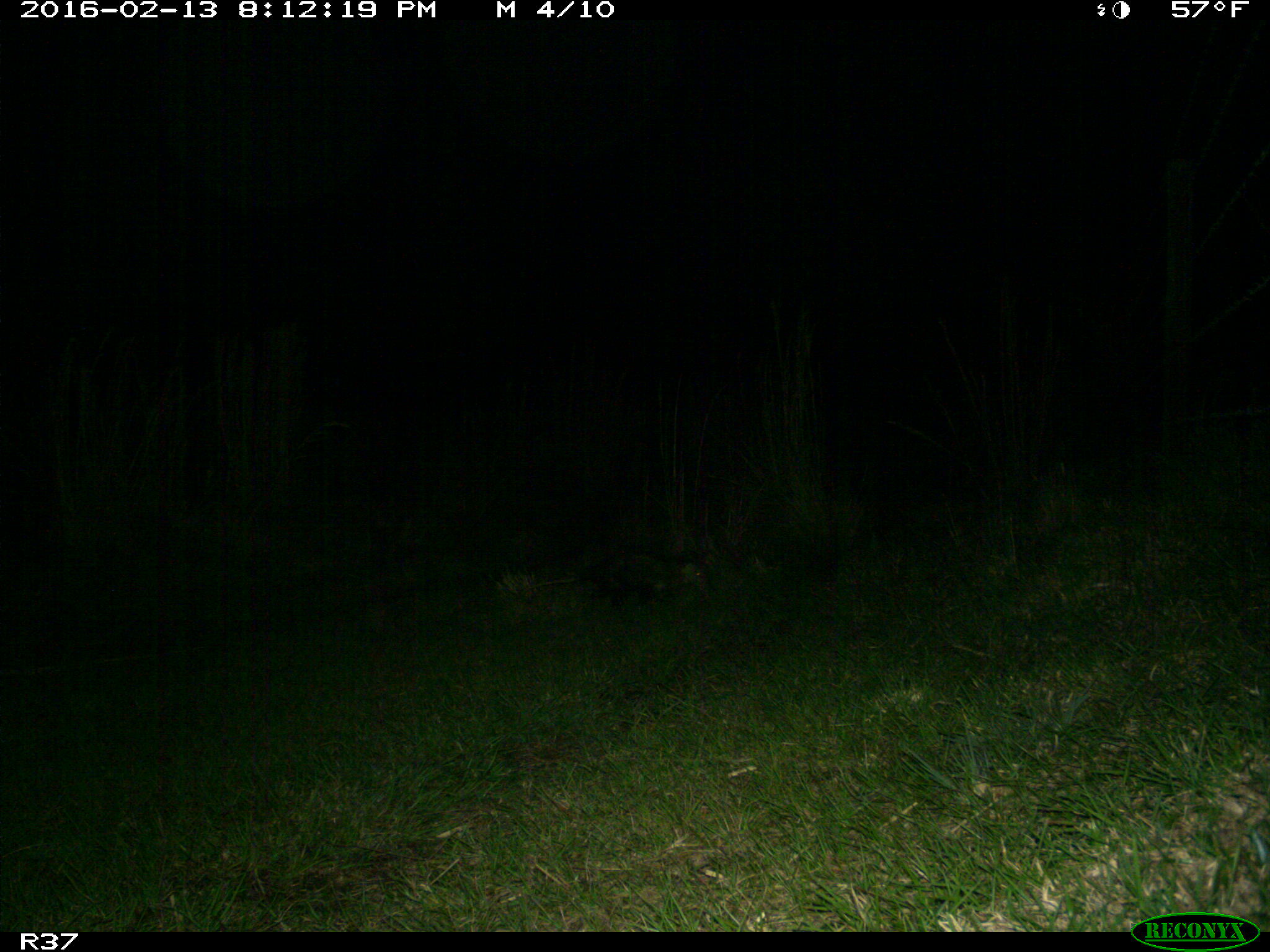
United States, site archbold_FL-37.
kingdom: Animalia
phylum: Chordata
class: Mammalia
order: Didelphimorphia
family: Didelphidae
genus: Didelphis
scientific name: Didelphis virginiana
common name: virginia opossum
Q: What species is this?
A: Didelphis virginiana (virginia opossum).